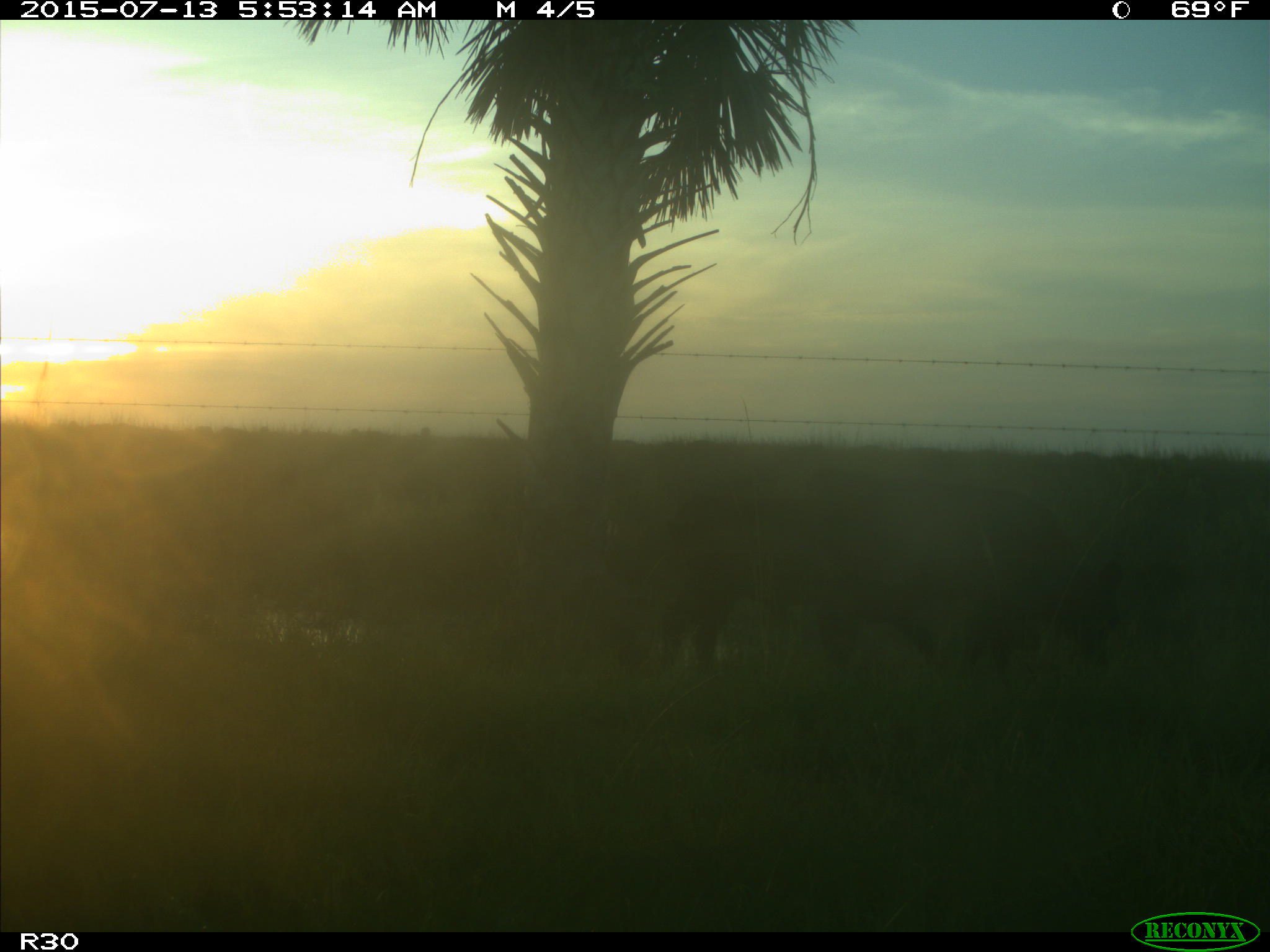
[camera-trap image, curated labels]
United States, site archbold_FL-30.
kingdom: Animalia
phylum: Chordata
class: Mammalia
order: Artiodactyla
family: Bovidae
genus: Bos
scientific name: Bos taurus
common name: domestic cow